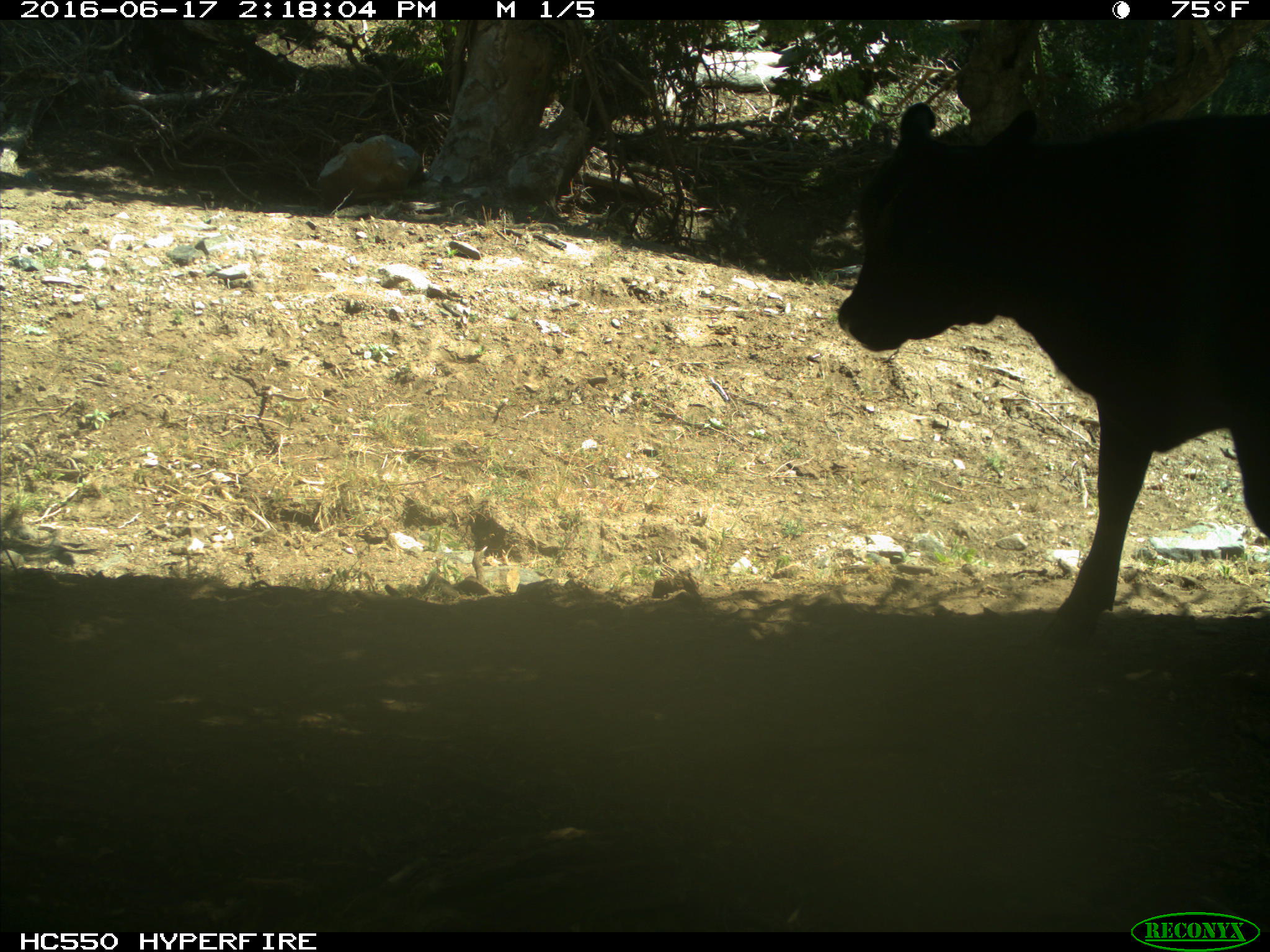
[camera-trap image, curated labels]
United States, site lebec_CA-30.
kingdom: Animalia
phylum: Chordata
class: Mammalia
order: Artiodactyla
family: Bovidae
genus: Bos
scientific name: Bos taurus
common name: domestic cow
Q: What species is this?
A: Bos taurus (domestic cow).